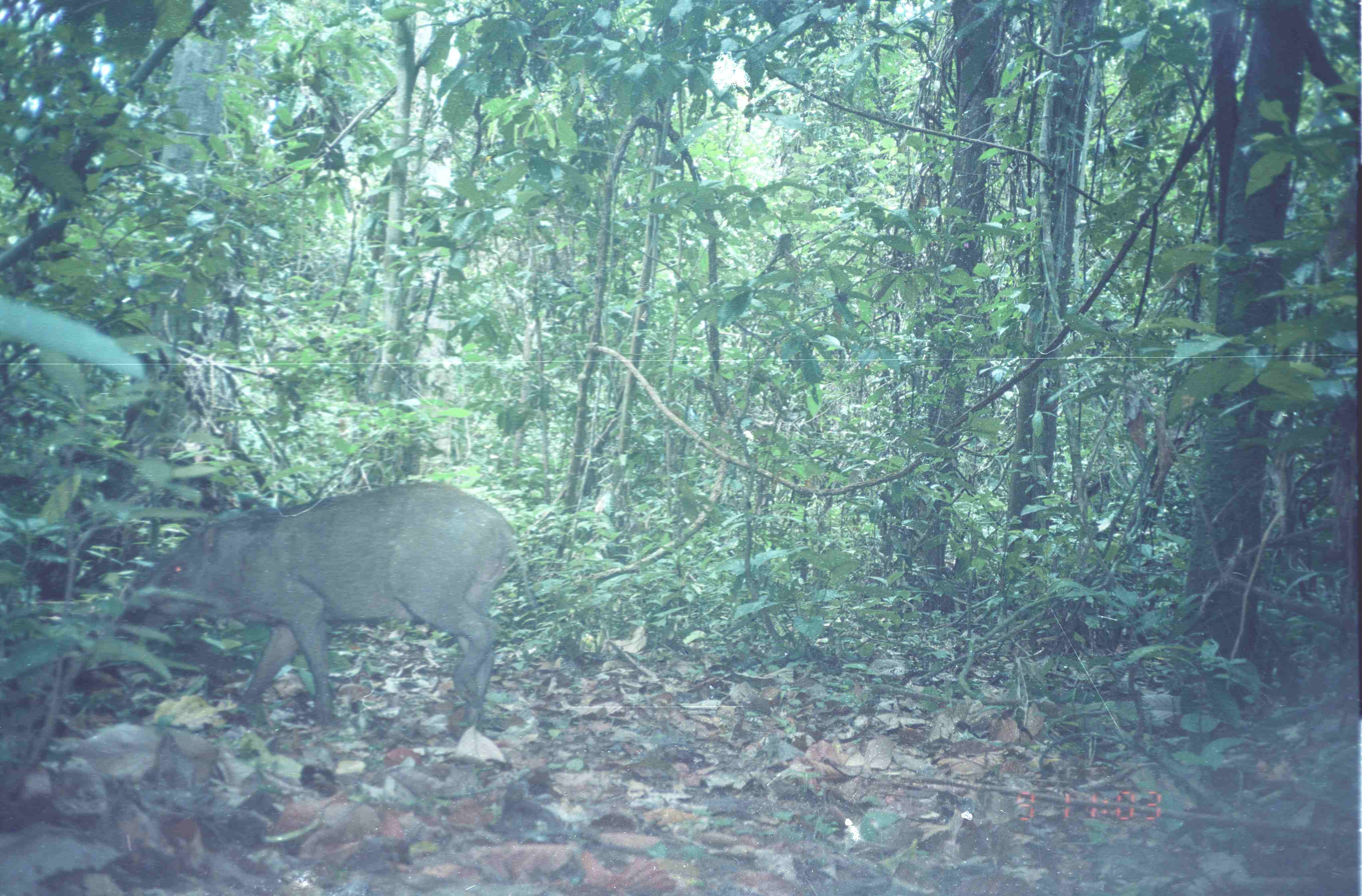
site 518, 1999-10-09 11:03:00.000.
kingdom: Animalia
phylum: Chordata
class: Mammalia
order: Artiodactyla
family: Suidae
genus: Sus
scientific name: Sus scrofa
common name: wild boar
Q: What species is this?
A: Sus scrofa (wild boar).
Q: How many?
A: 1.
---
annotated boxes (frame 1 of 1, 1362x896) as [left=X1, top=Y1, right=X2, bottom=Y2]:
sus scrofa: [left=104, top=475, right=541, bottom=725]